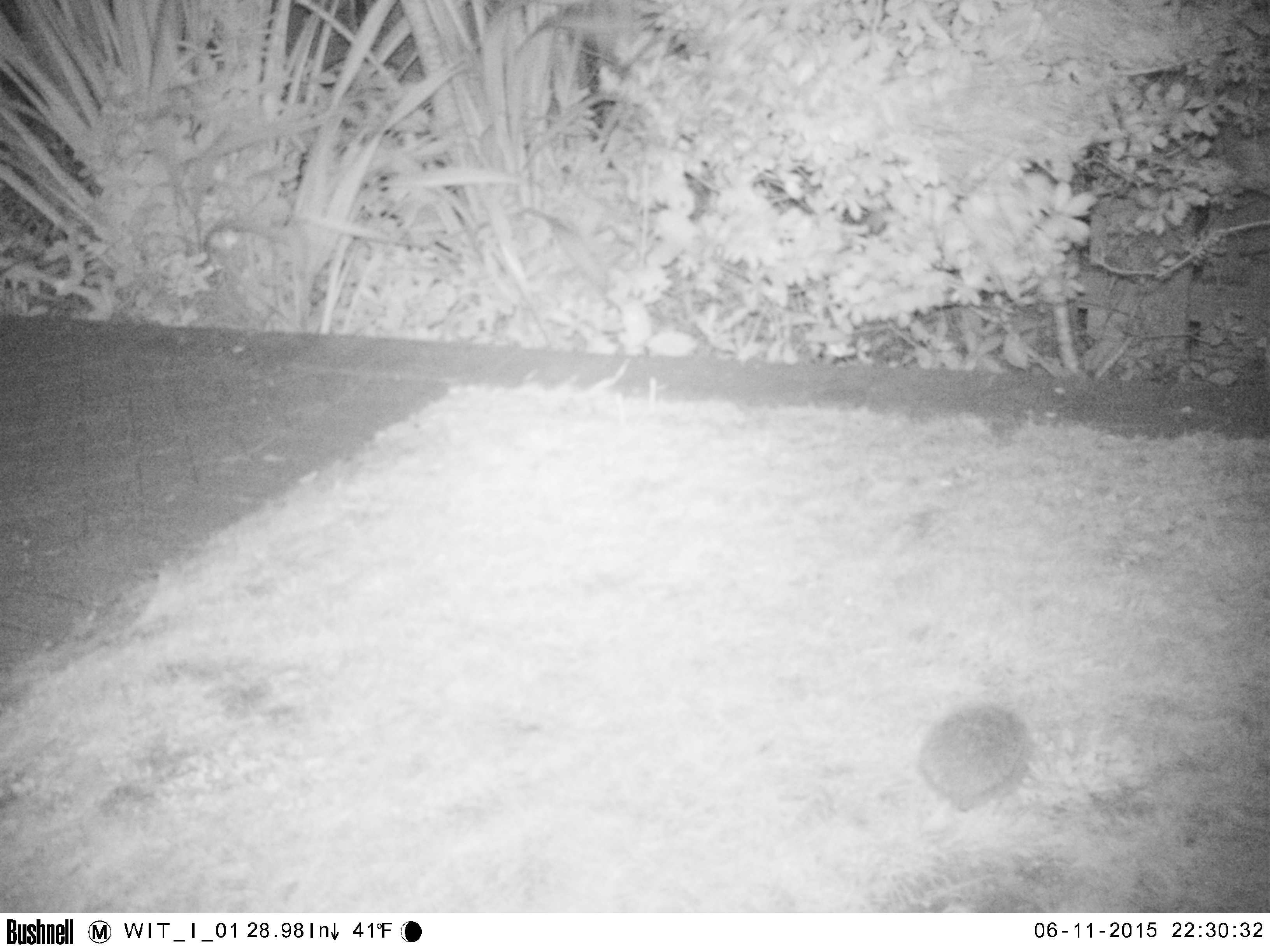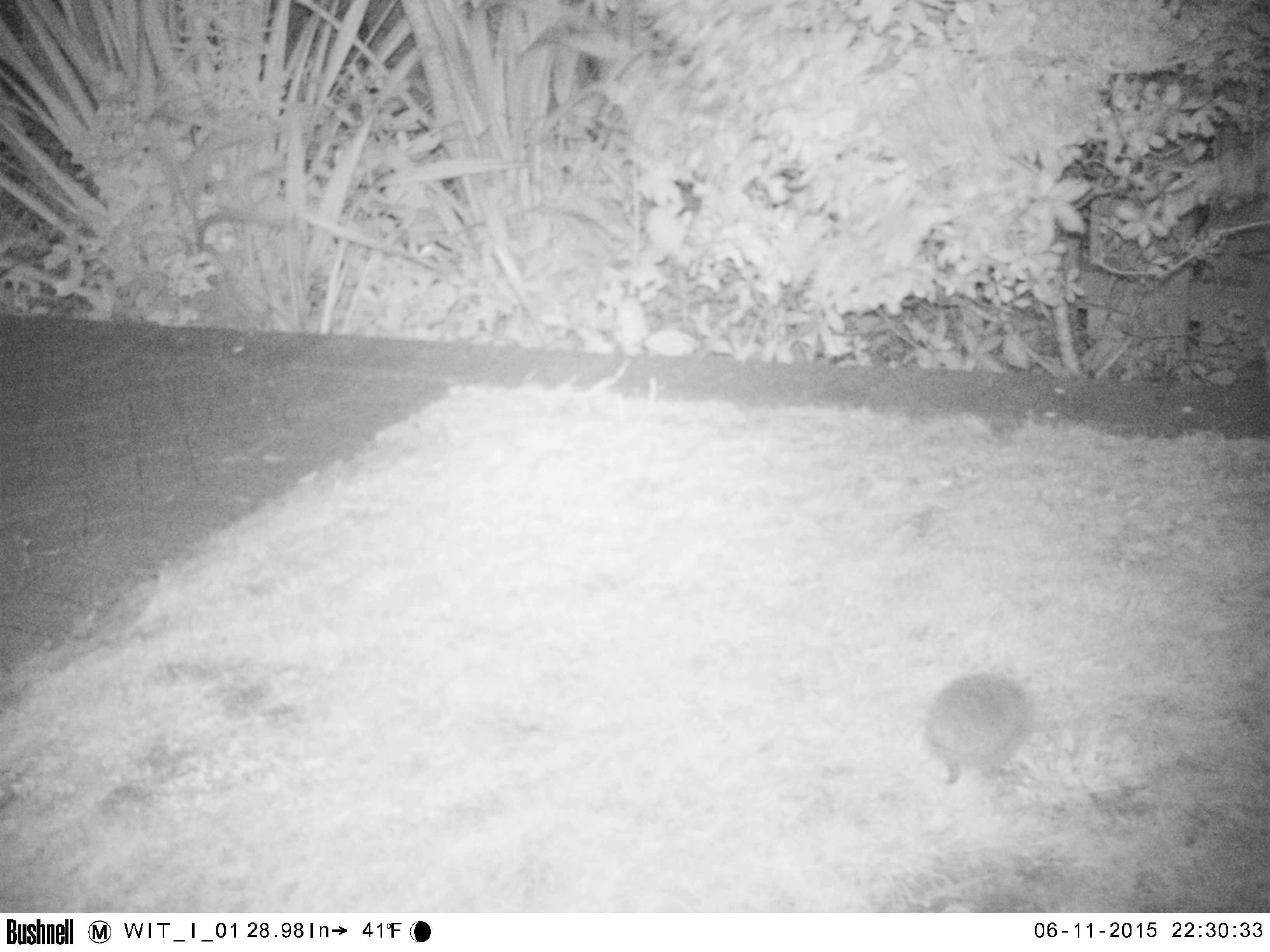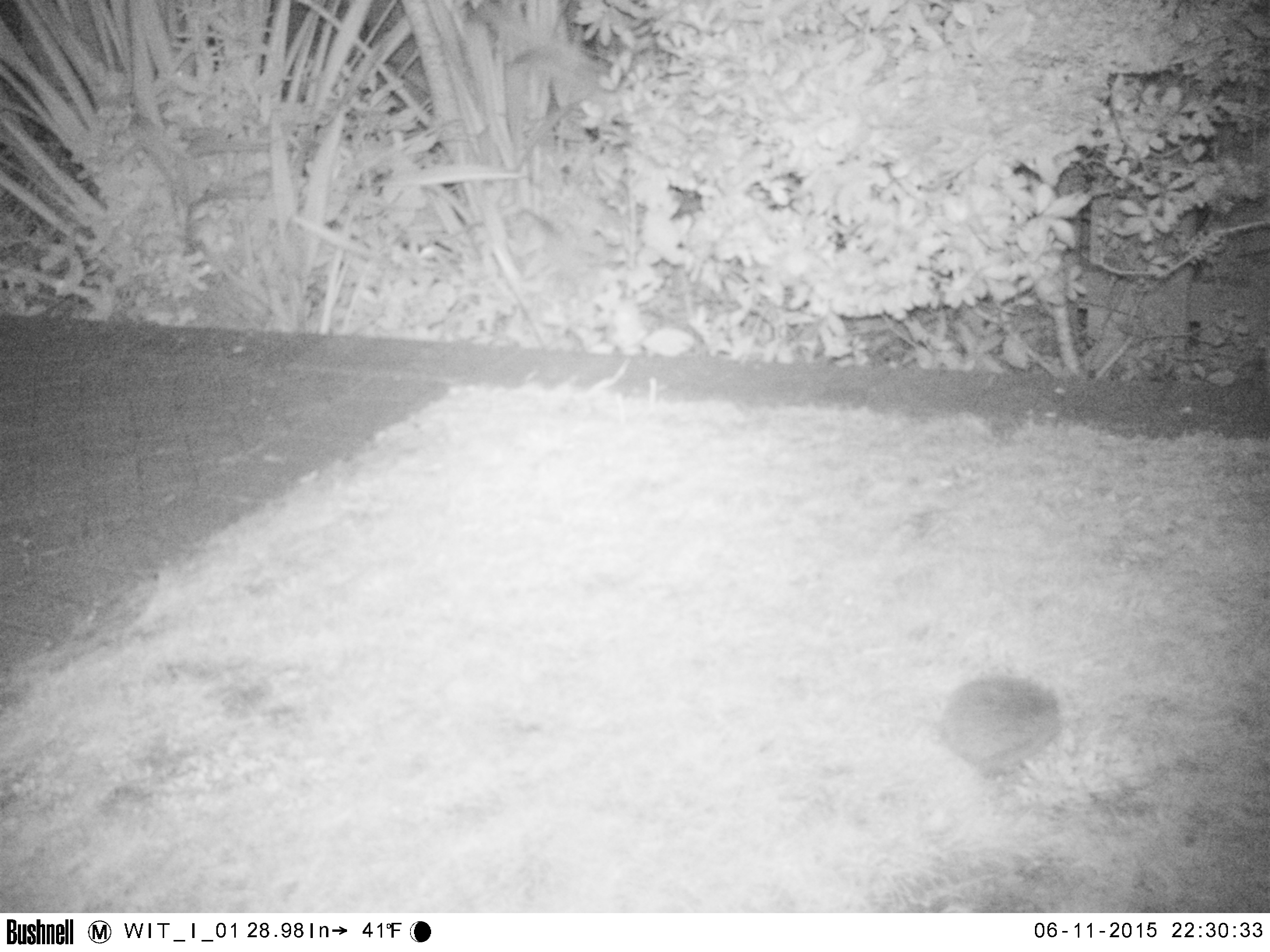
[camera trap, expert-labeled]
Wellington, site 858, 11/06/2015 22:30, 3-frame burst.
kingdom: Animalia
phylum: Chordata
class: Mammalia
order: Eulipotyphla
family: Erinaceidae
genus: Erinaceus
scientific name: Erinaceus europaeus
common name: hedgehog